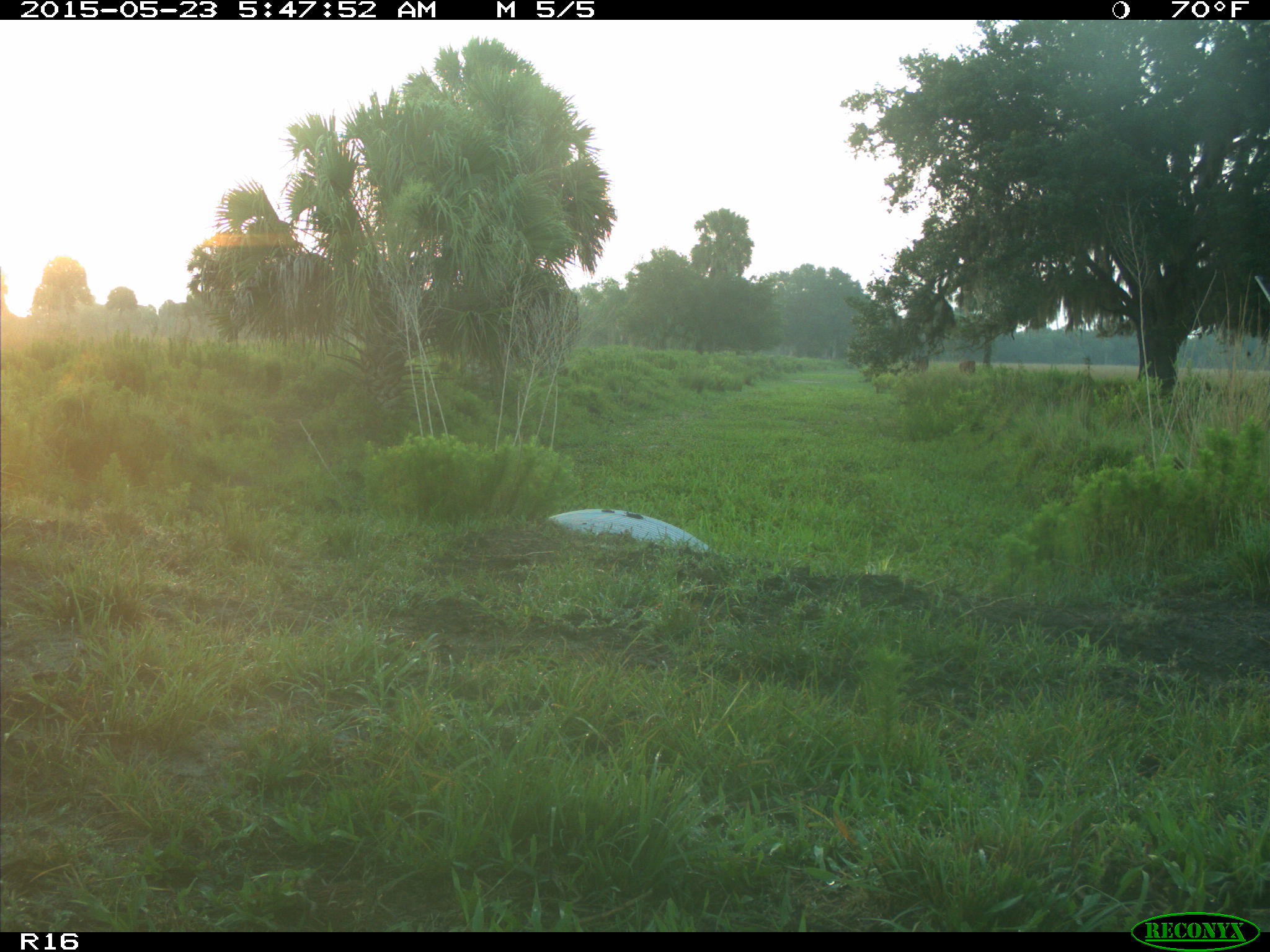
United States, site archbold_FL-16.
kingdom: Animalia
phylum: Chordata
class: Mammalia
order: Artiodactyla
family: Bovidae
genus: Bos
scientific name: Bos taurus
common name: domestic cow